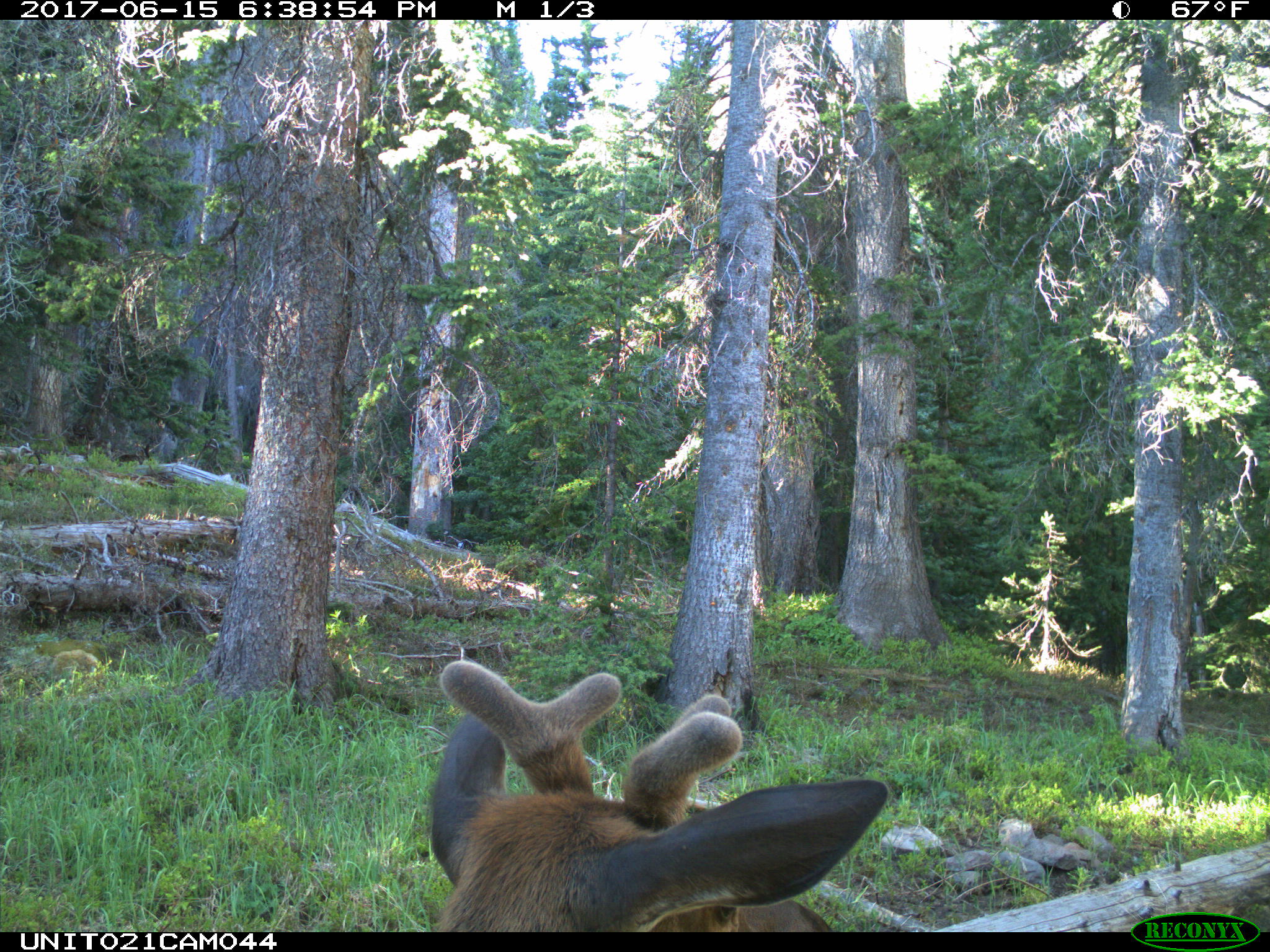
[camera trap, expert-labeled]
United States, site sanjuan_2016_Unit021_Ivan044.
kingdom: Animalia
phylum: Chordata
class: Mammalia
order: Artiodactyla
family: Cervidae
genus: Cervus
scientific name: Cervus elaphus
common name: red deer